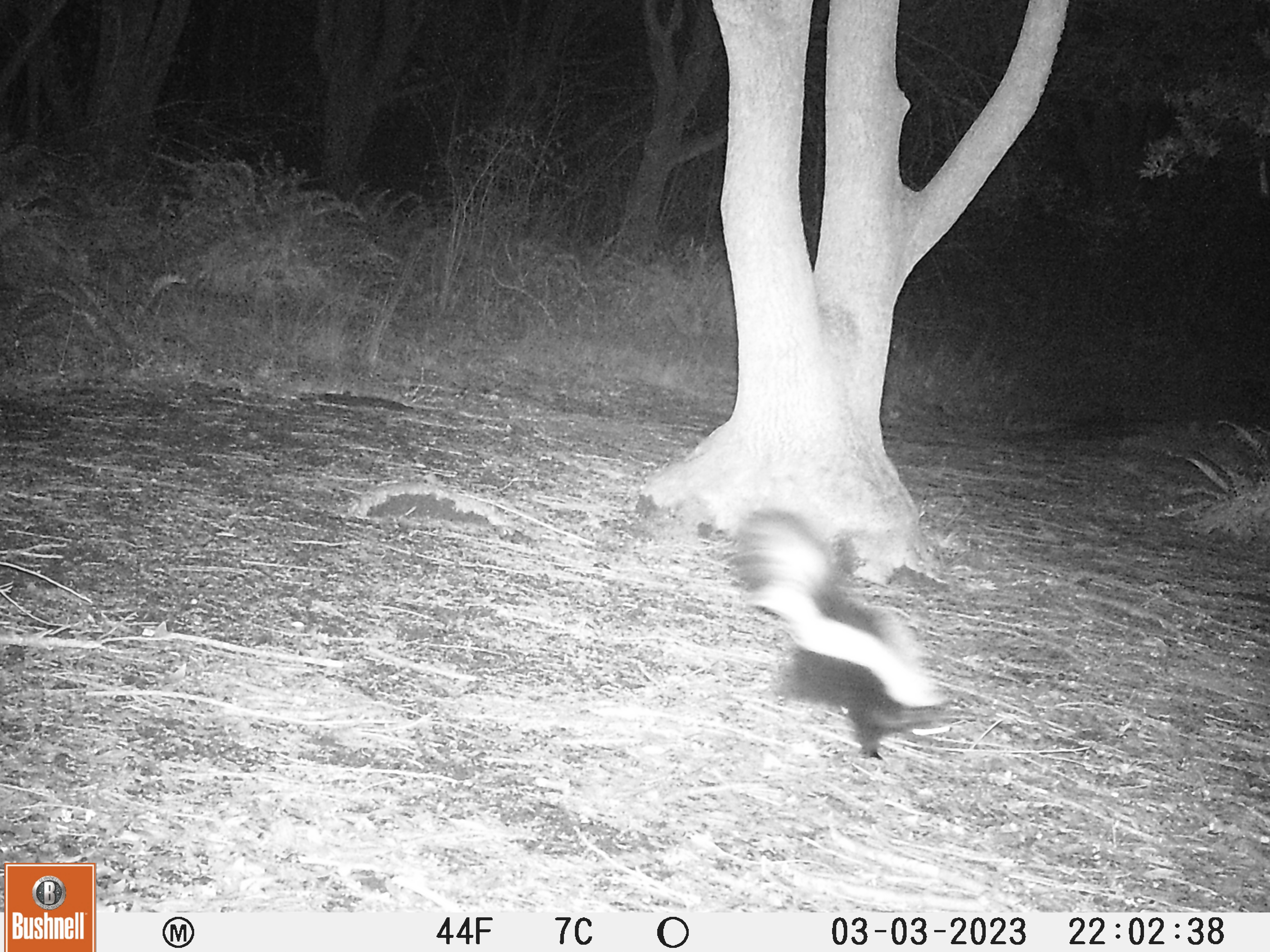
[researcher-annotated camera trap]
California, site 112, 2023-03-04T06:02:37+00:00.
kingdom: Animalia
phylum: Chordata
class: Mammalia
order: Carnivora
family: Mephitidae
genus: Mephitis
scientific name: Mephitis mephitis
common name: striped skunk